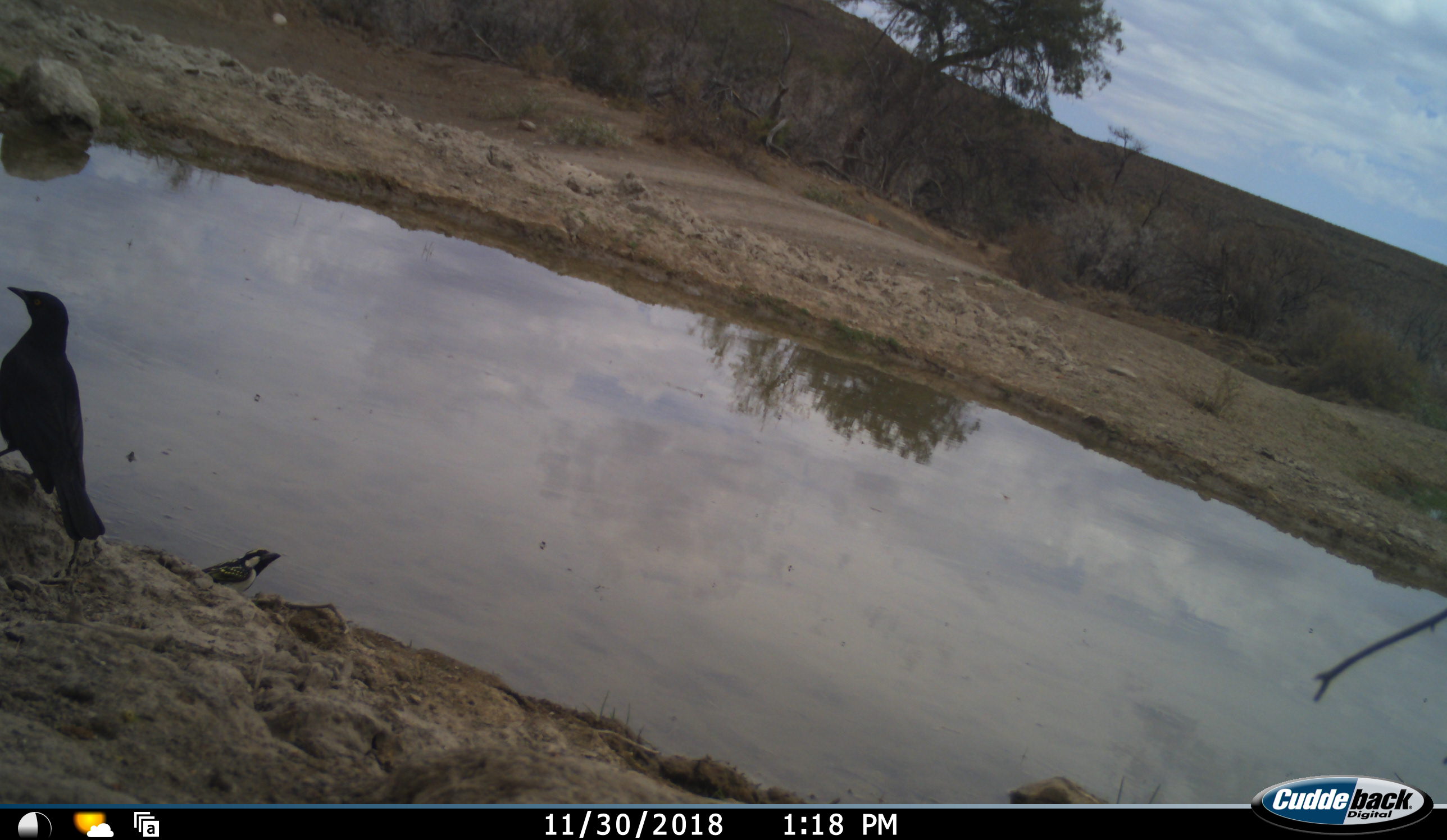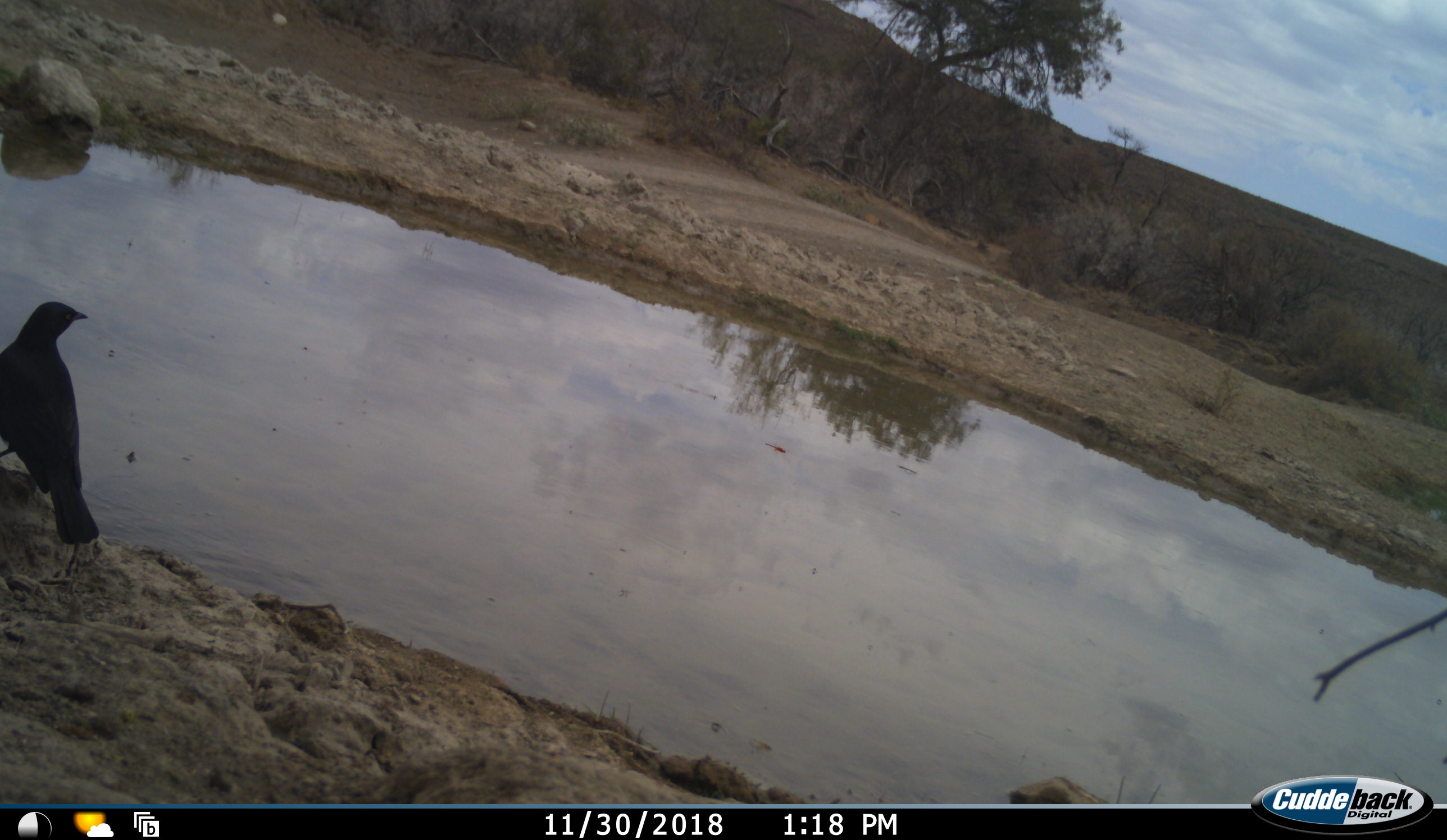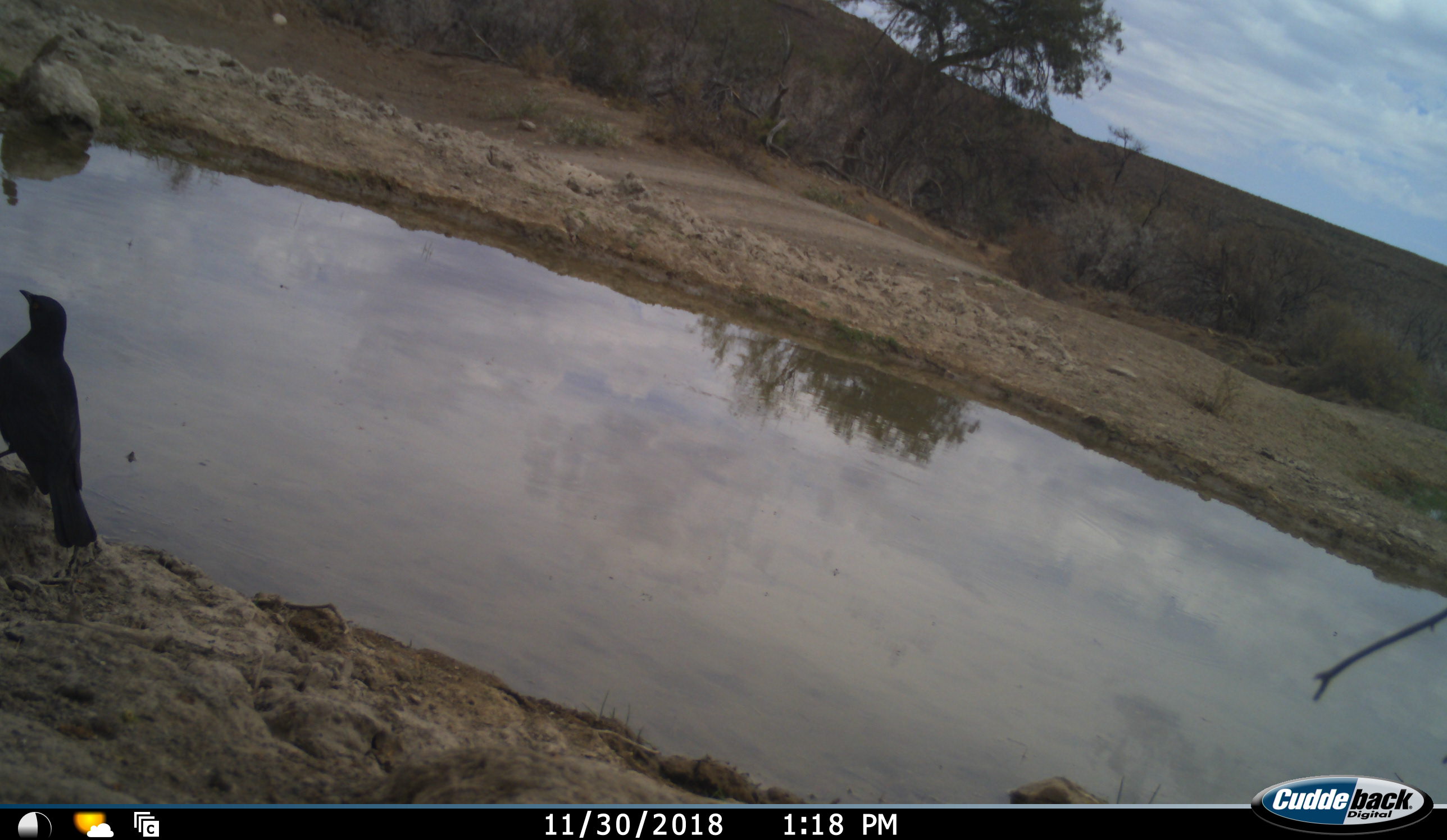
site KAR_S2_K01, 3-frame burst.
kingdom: Animalia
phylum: Chordata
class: Aves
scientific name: Aves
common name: bird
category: birdother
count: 2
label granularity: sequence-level